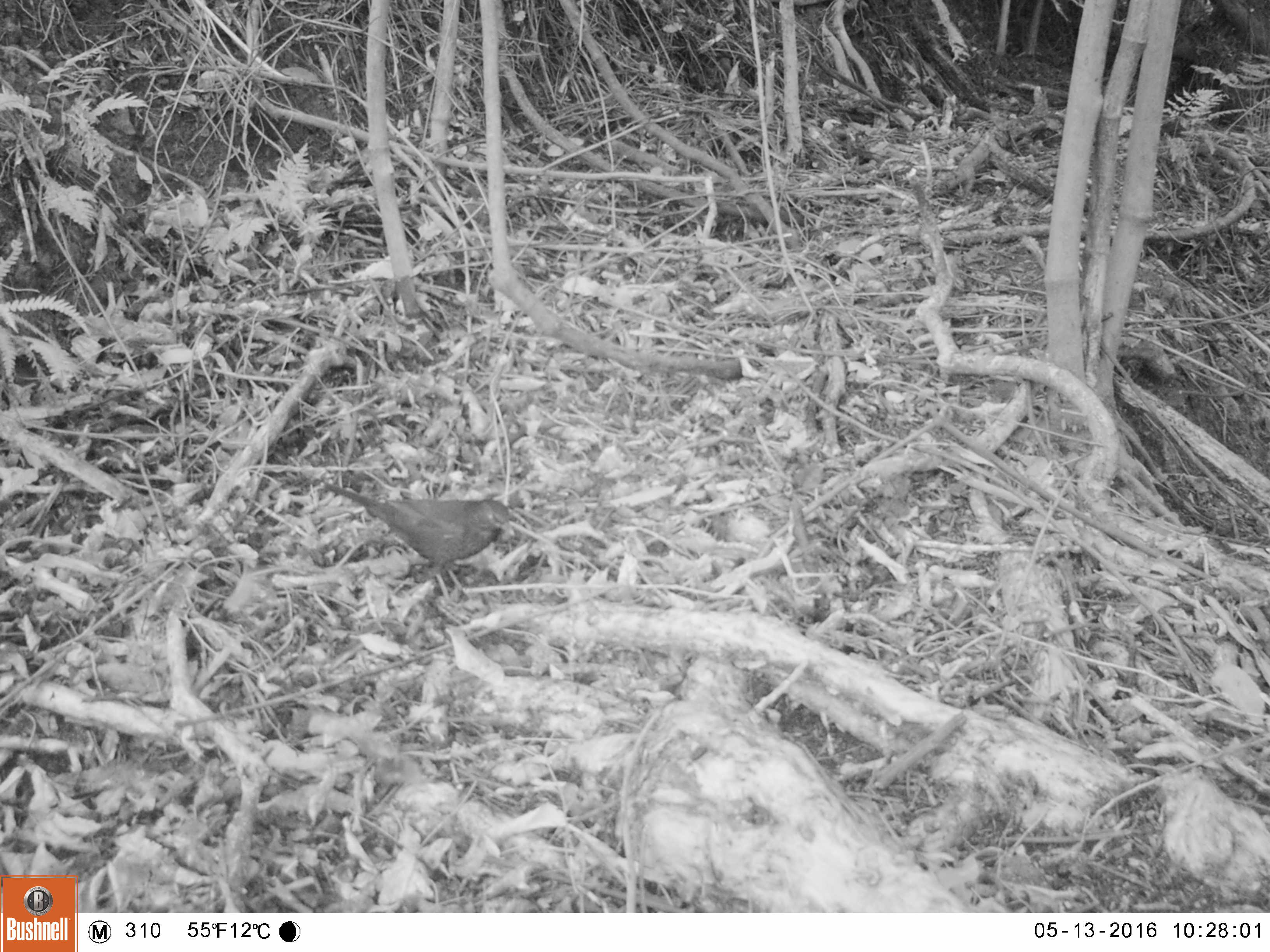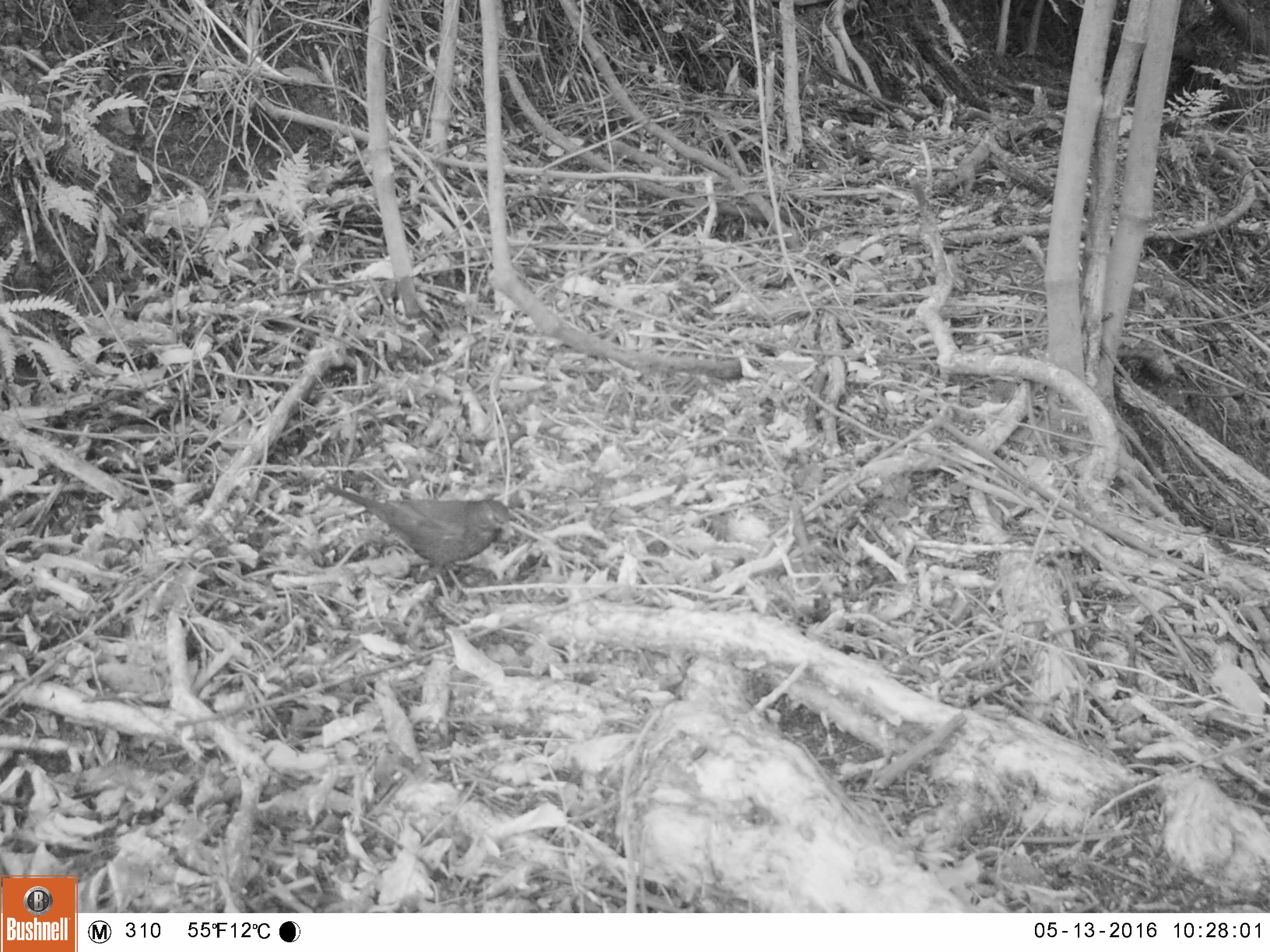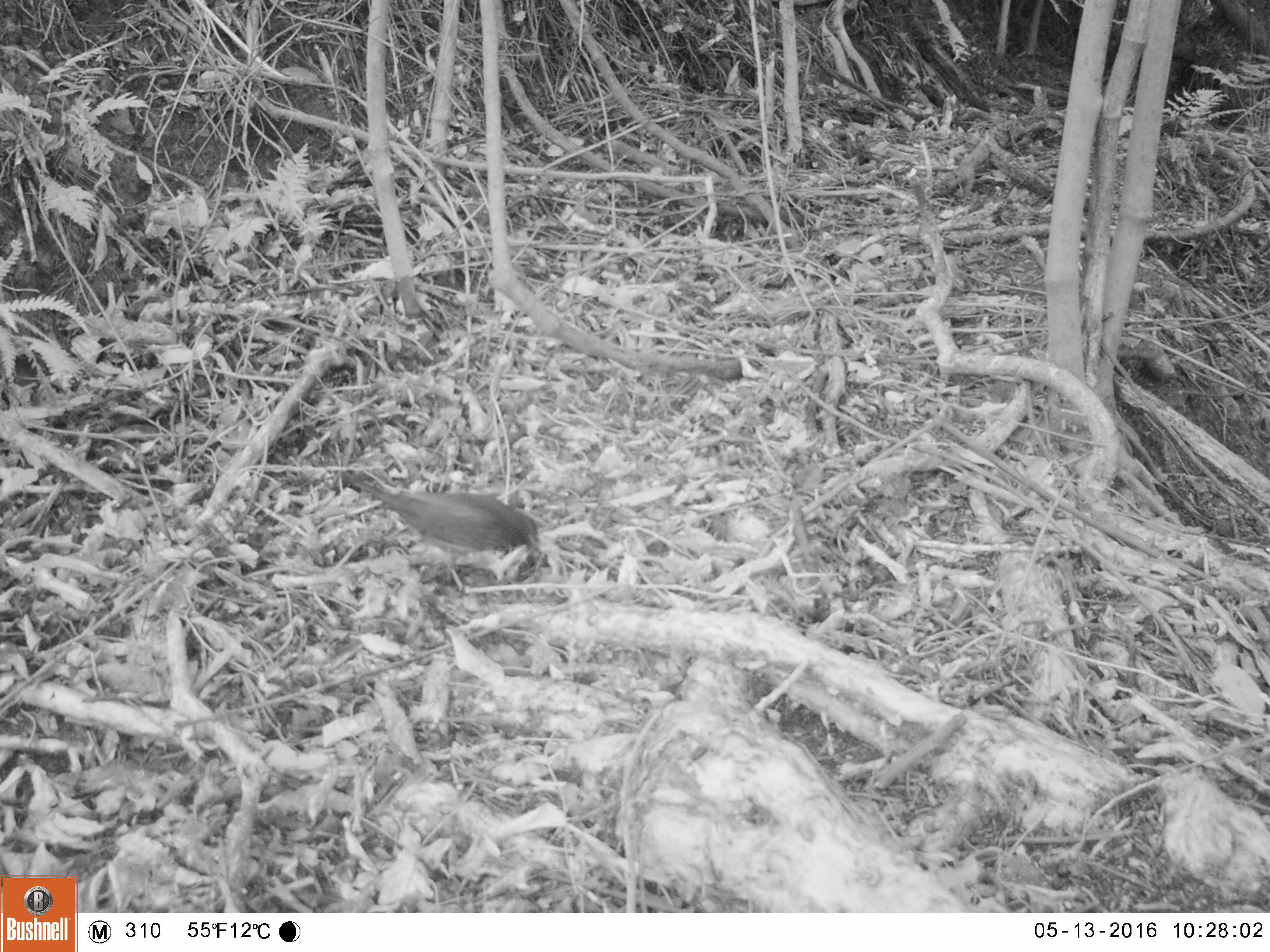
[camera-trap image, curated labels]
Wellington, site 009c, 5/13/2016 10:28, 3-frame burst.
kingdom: Animalia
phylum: Chordata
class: Aves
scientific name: Aves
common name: bird